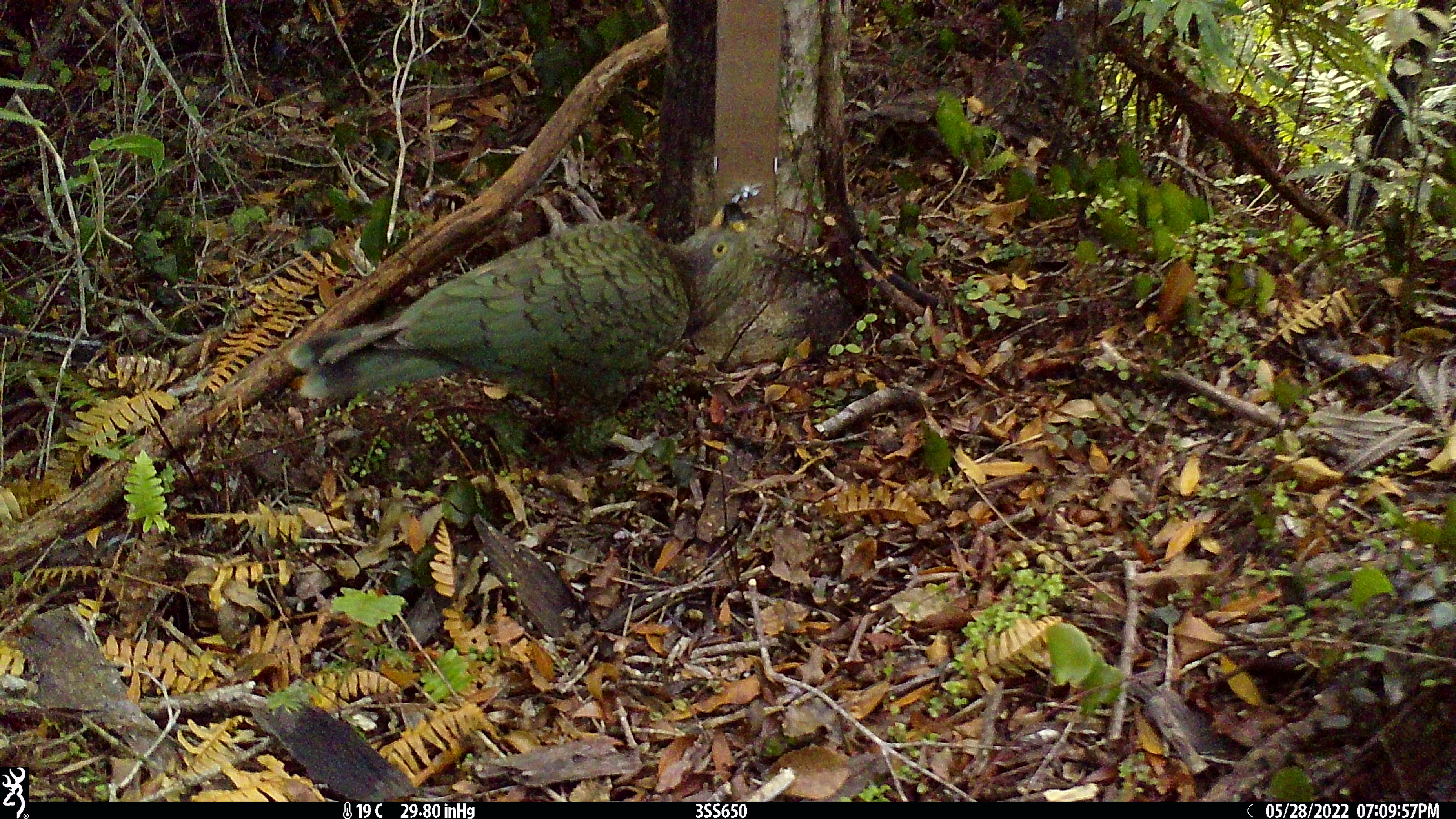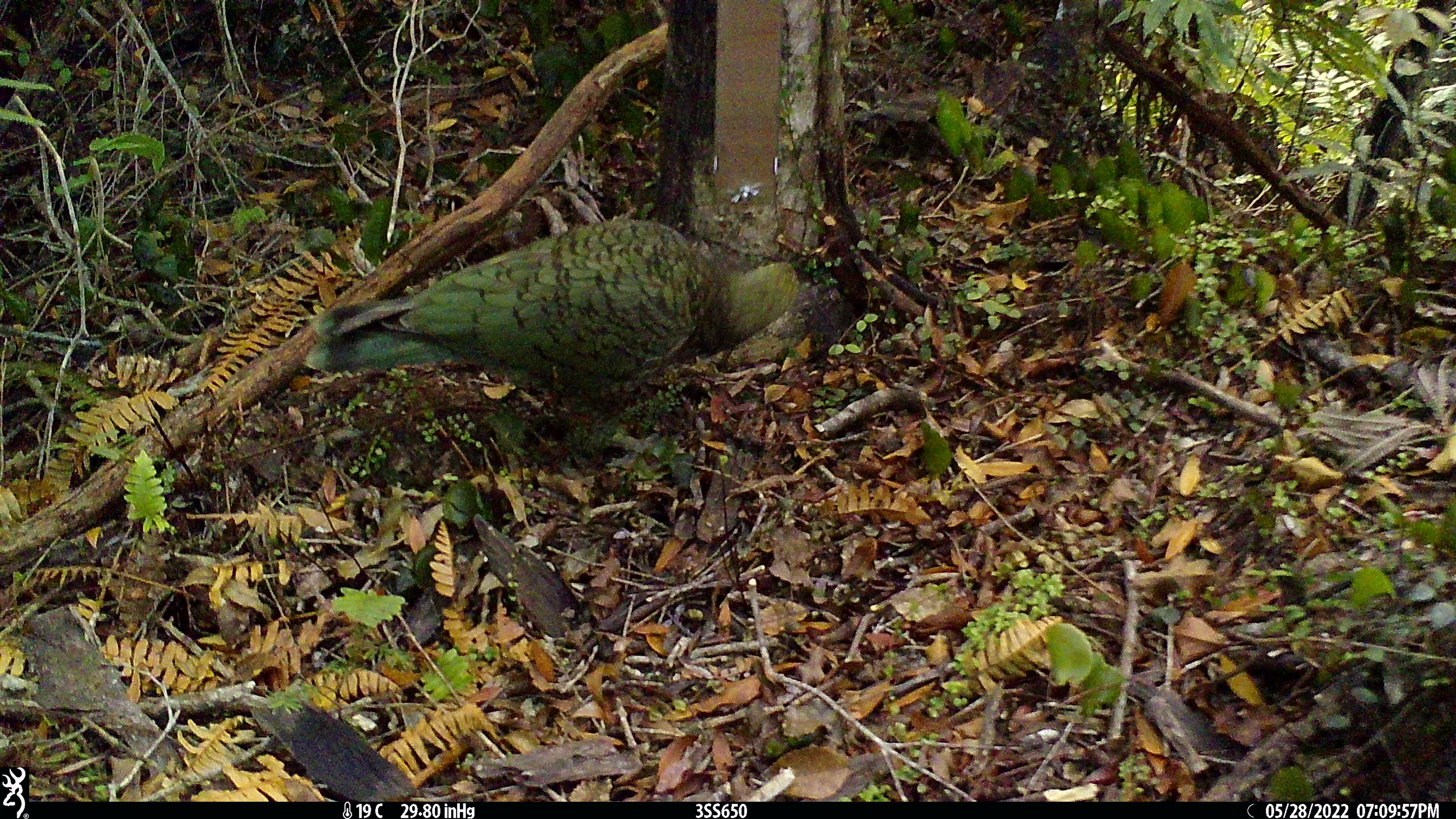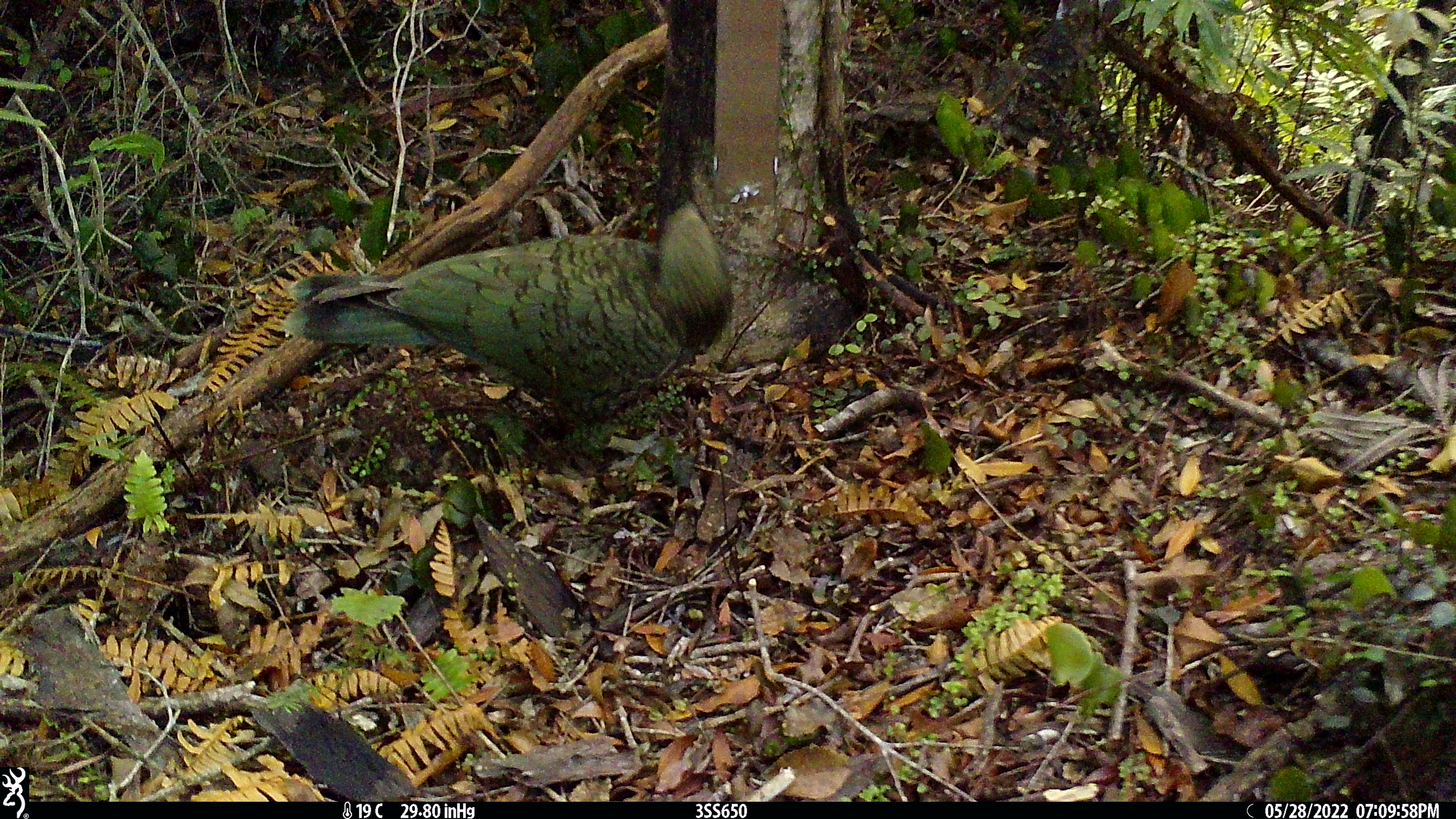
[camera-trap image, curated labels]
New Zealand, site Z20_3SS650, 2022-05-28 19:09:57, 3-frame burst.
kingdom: Animalia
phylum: Chordata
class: Aves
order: Psittaciformes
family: Strigopidae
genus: Nestor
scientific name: Nestor notabilis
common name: kea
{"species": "kea (Nestor notabilis)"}